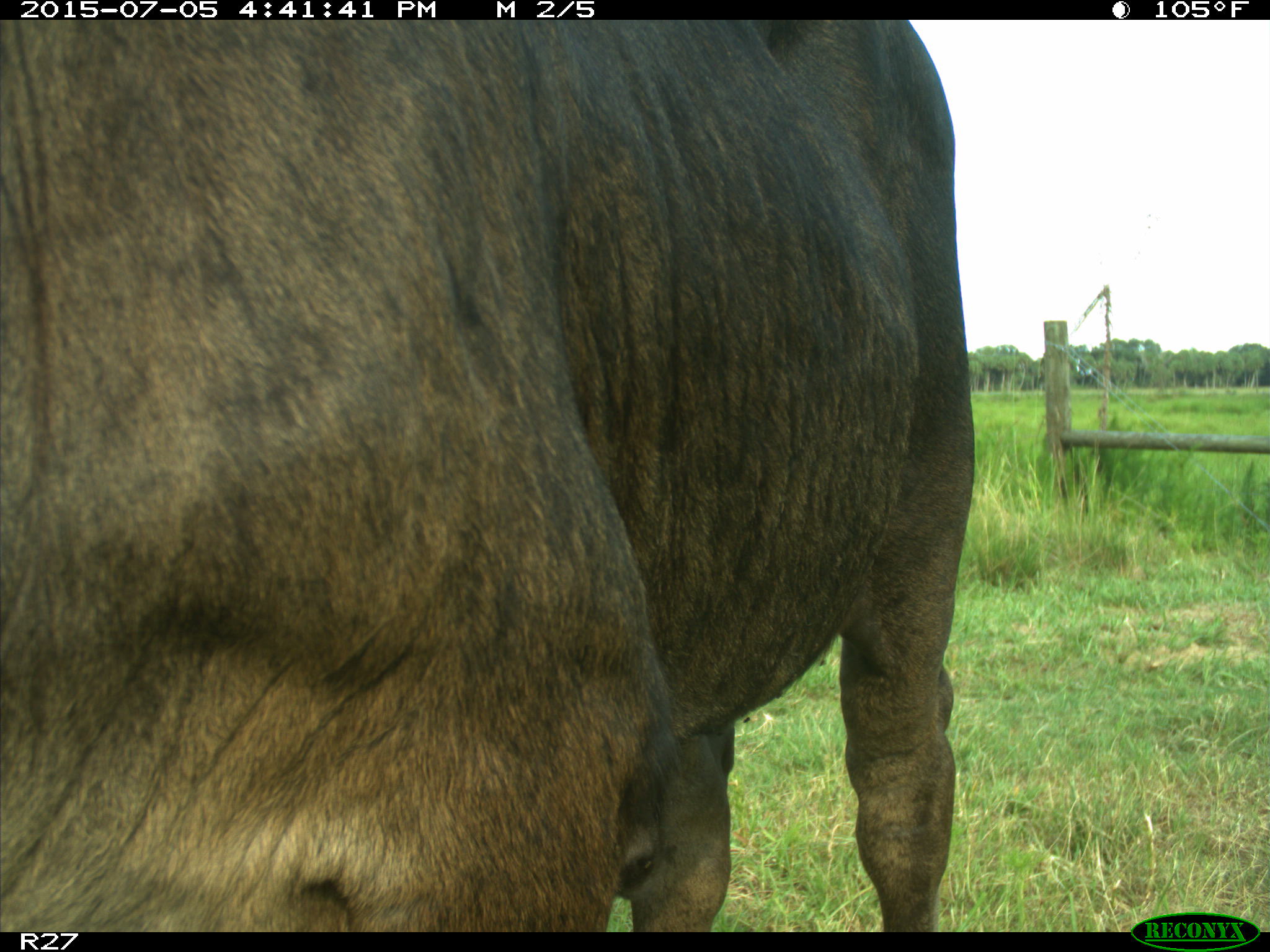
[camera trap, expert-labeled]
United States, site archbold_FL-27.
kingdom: Animalia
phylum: Chordata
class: Mammalia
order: Artiodactyla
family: Bovidae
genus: Bos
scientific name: Bos taurus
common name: domestic cow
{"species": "Bos taurus (domestic cow)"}